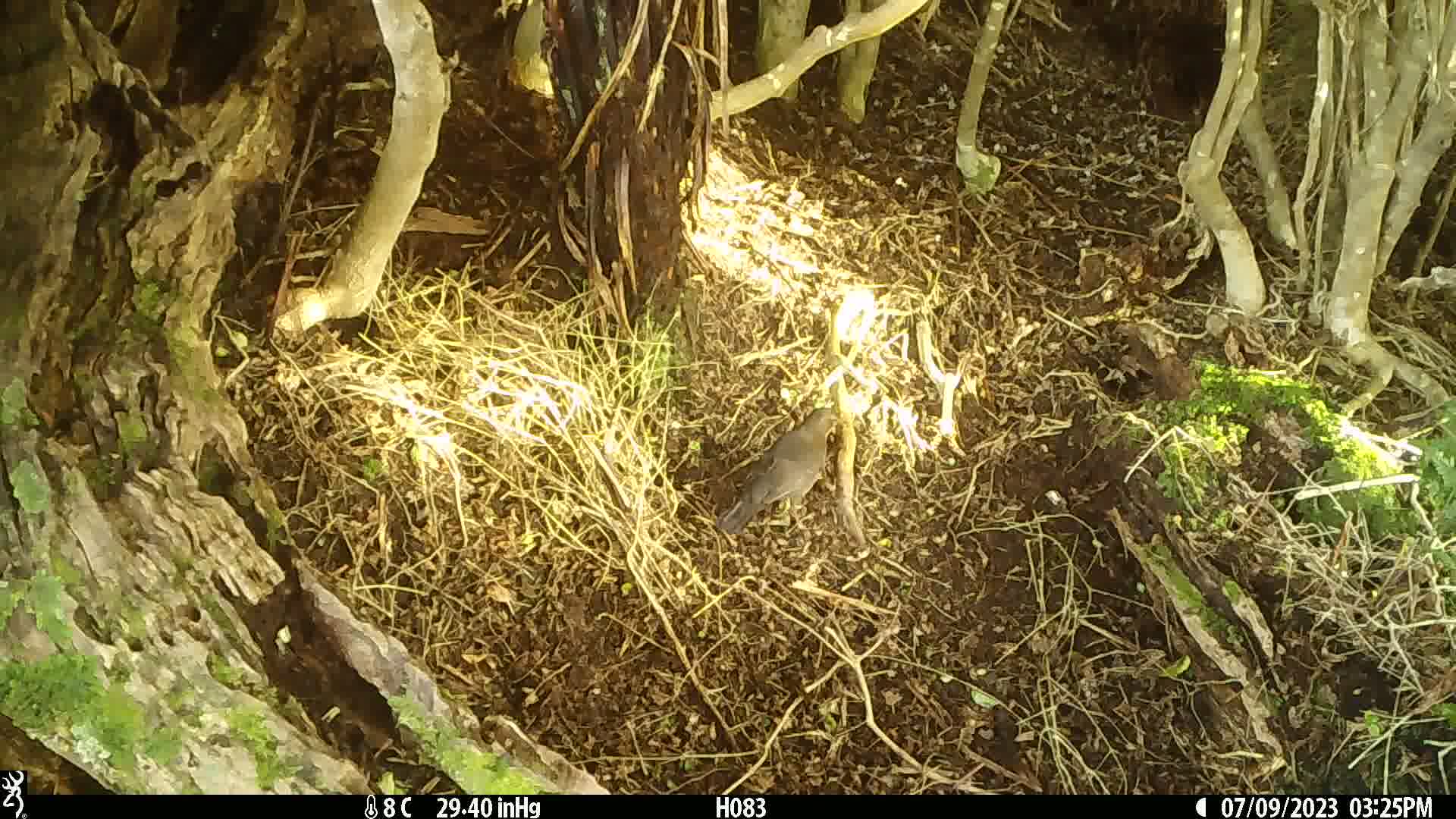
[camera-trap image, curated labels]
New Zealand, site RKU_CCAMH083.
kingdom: Animalia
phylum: Chordata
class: Aves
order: Passeriformes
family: Turdidae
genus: Turdus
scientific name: Turdus merula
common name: eurasian blackbird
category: blackbird